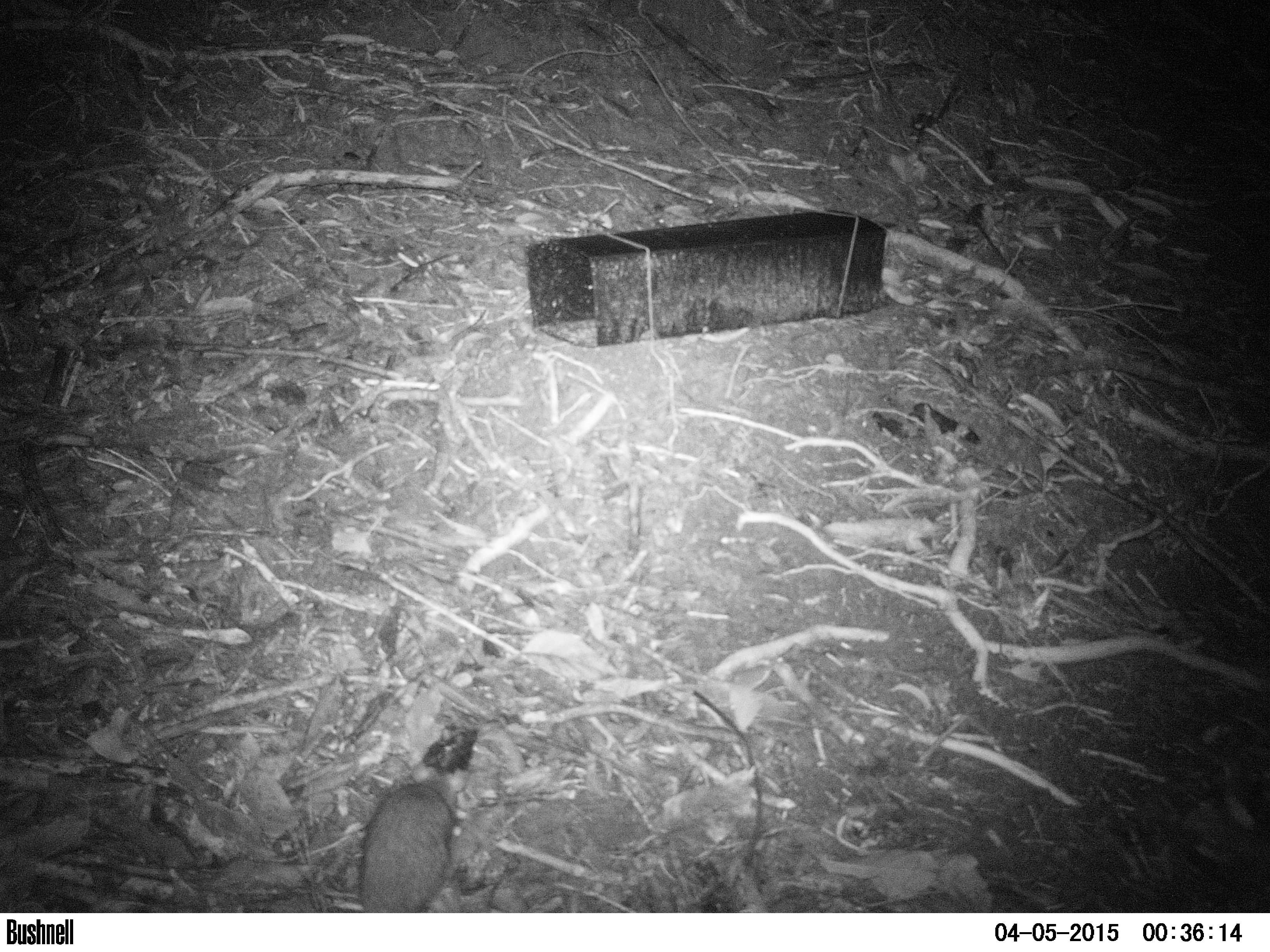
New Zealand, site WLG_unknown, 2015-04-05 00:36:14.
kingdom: Animalia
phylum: Chordata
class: Mammalia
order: Rodentia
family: Muridae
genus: Rattus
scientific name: Rattus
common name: rat